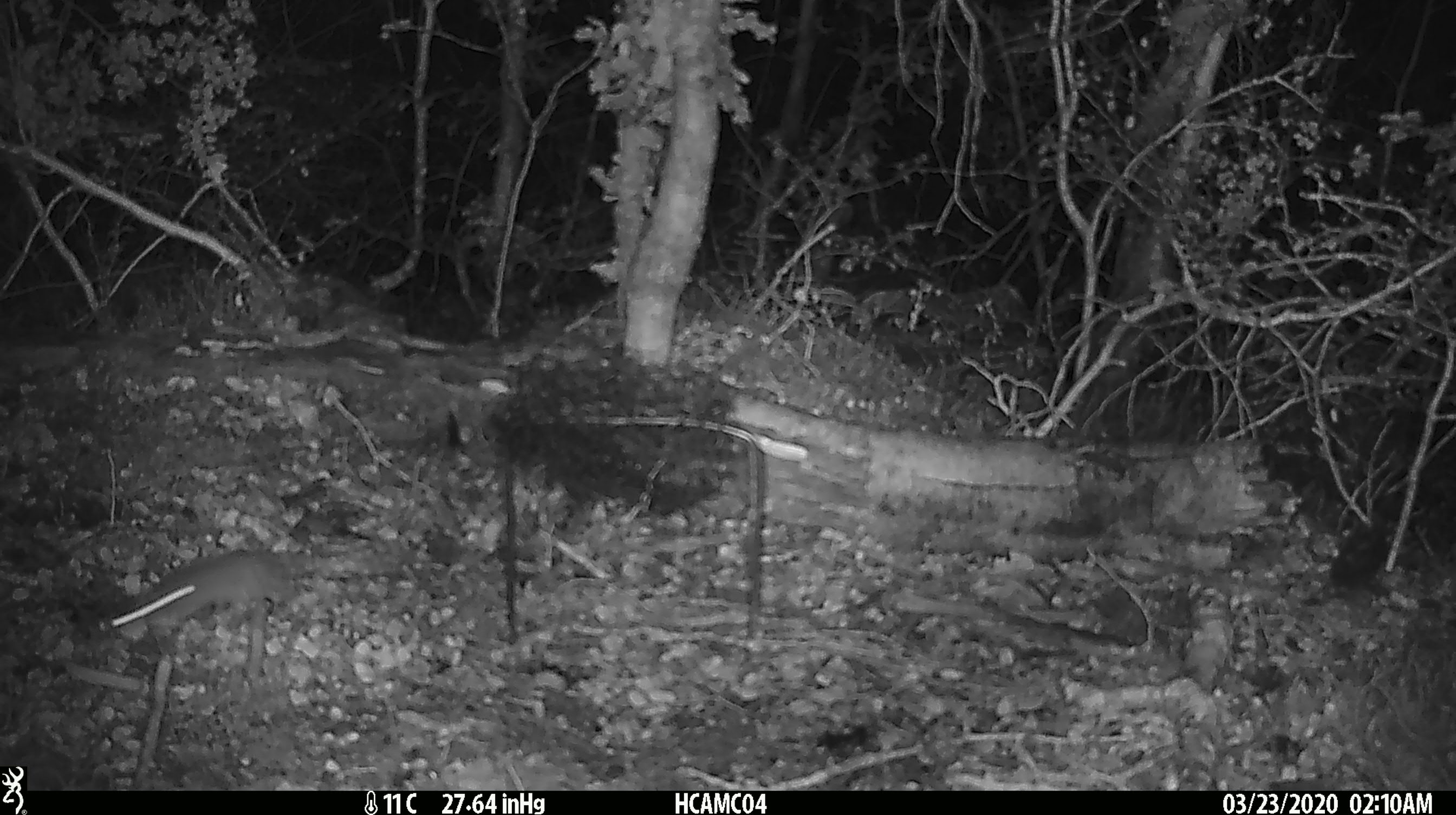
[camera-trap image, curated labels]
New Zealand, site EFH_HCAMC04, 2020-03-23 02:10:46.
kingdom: Animalia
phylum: Chordata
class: Mammalia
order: Rodentia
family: Muridae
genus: Mus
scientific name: Mus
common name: mouse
Mouse (Mus).